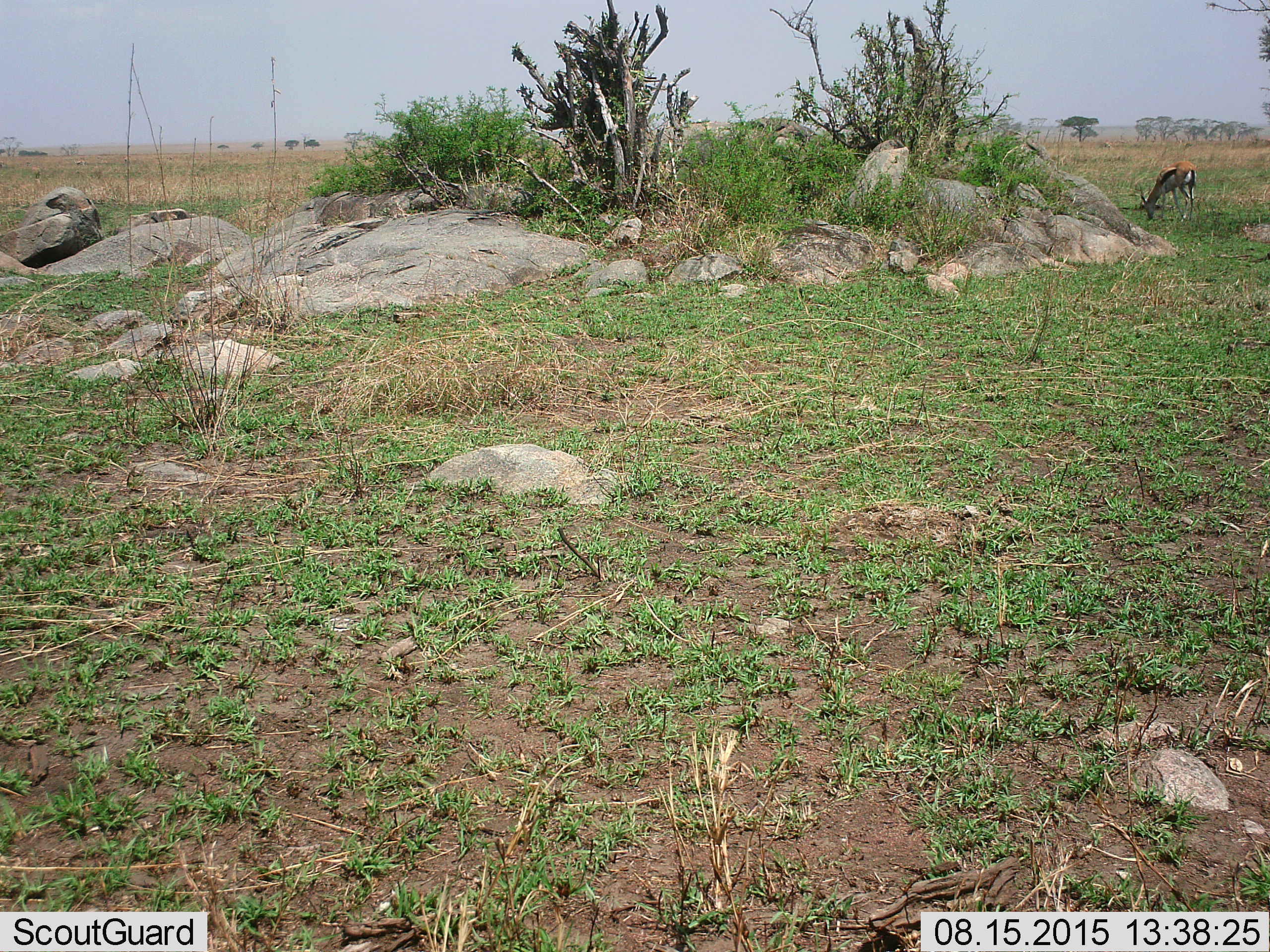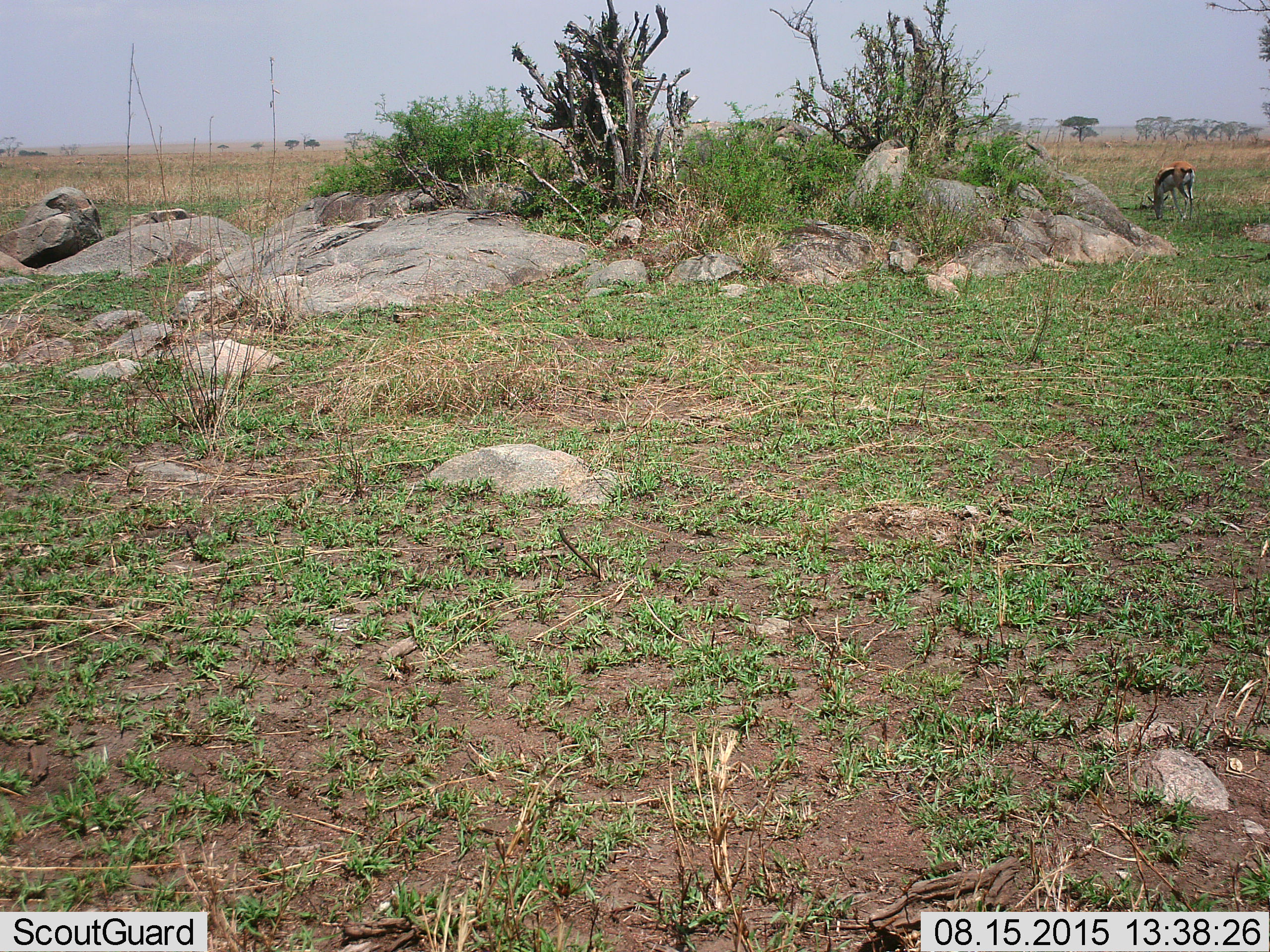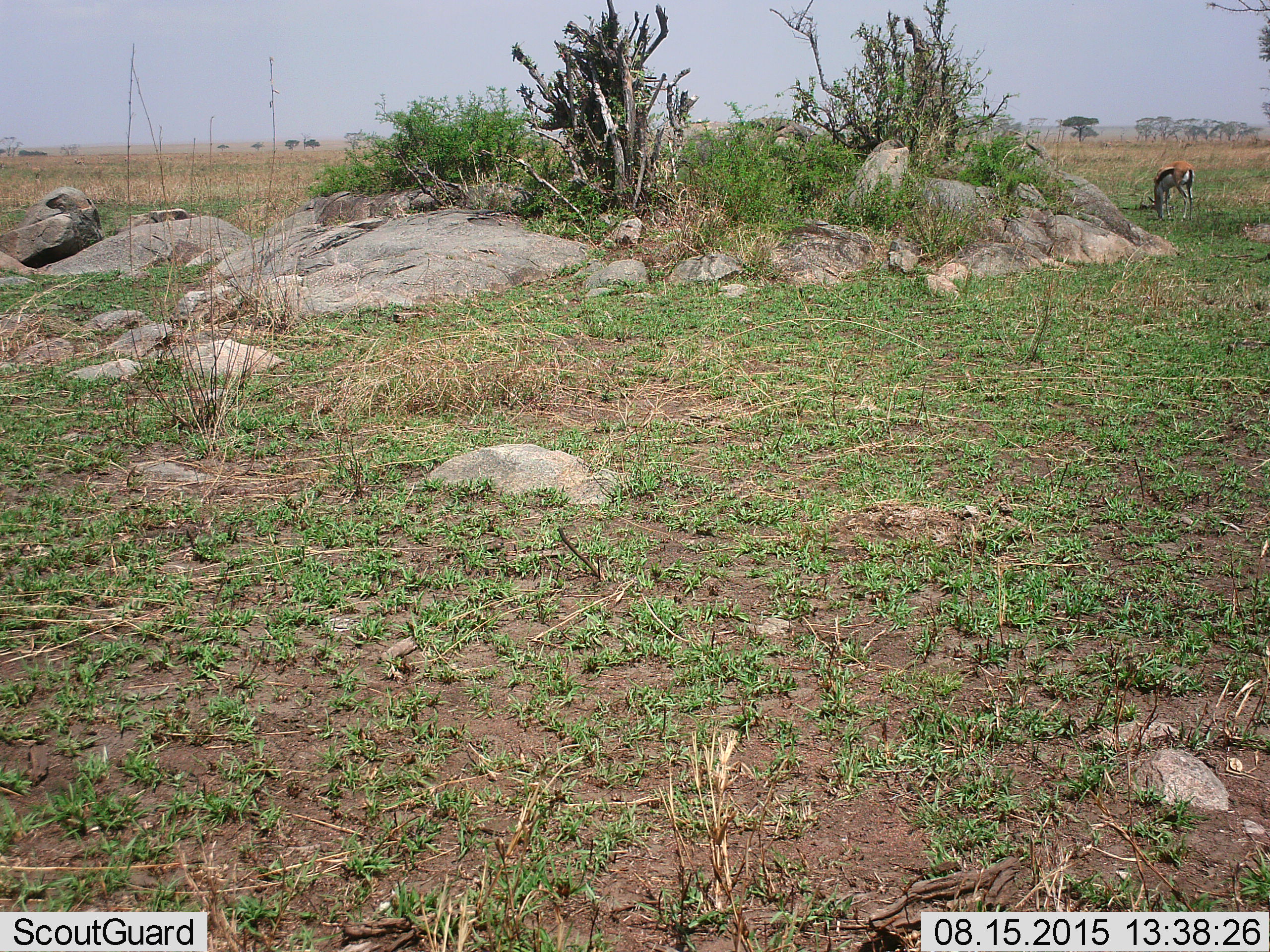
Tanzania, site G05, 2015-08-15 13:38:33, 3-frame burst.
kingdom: Animalia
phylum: Chordata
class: Mammalia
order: Artiodactyla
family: Bovidae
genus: Eudorcas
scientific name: Eudorcas thomsonii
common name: thomson's gazelle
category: gazellethomsons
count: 1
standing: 8%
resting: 0%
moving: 8%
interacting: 0%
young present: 0%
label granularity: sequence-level